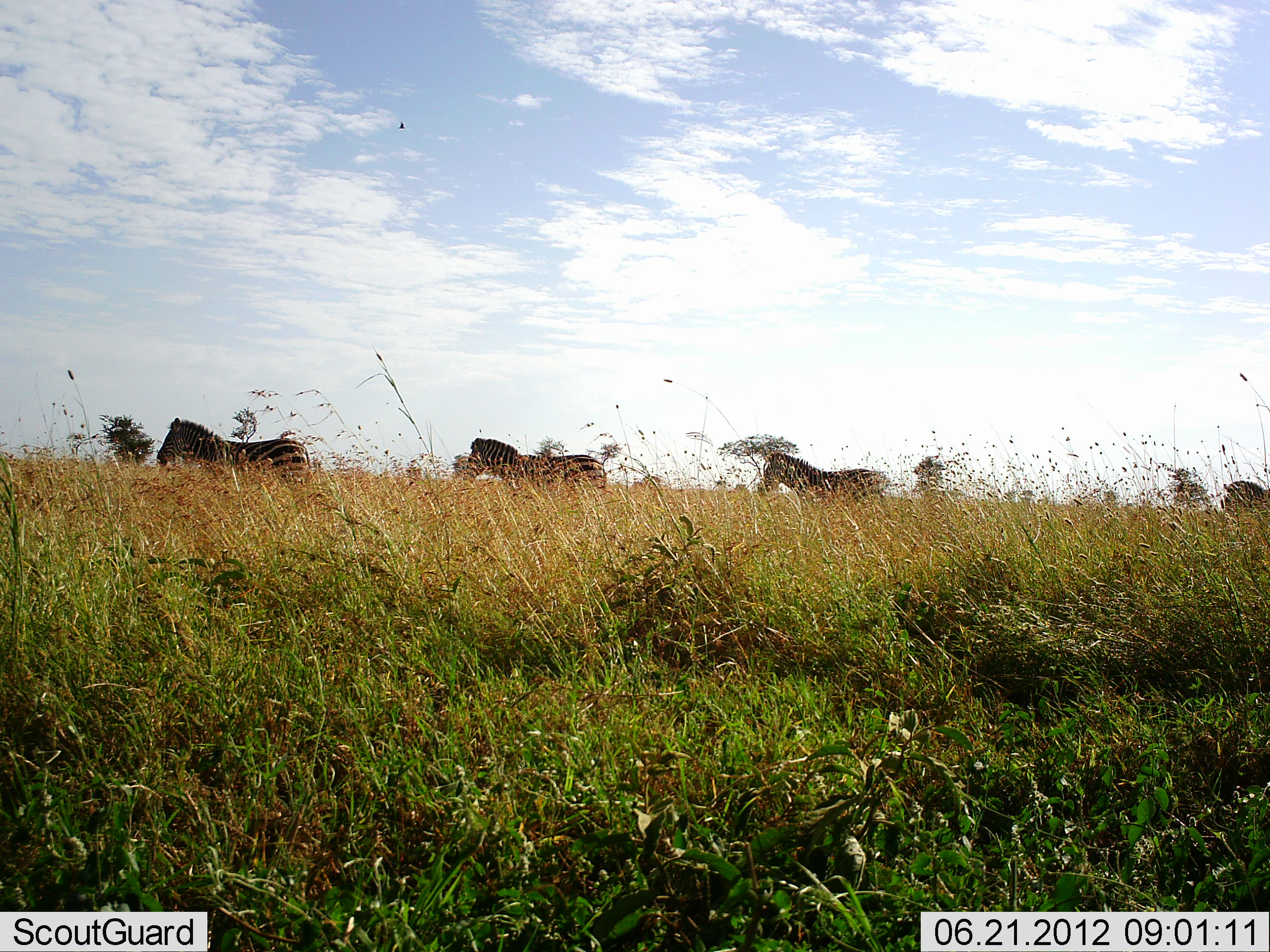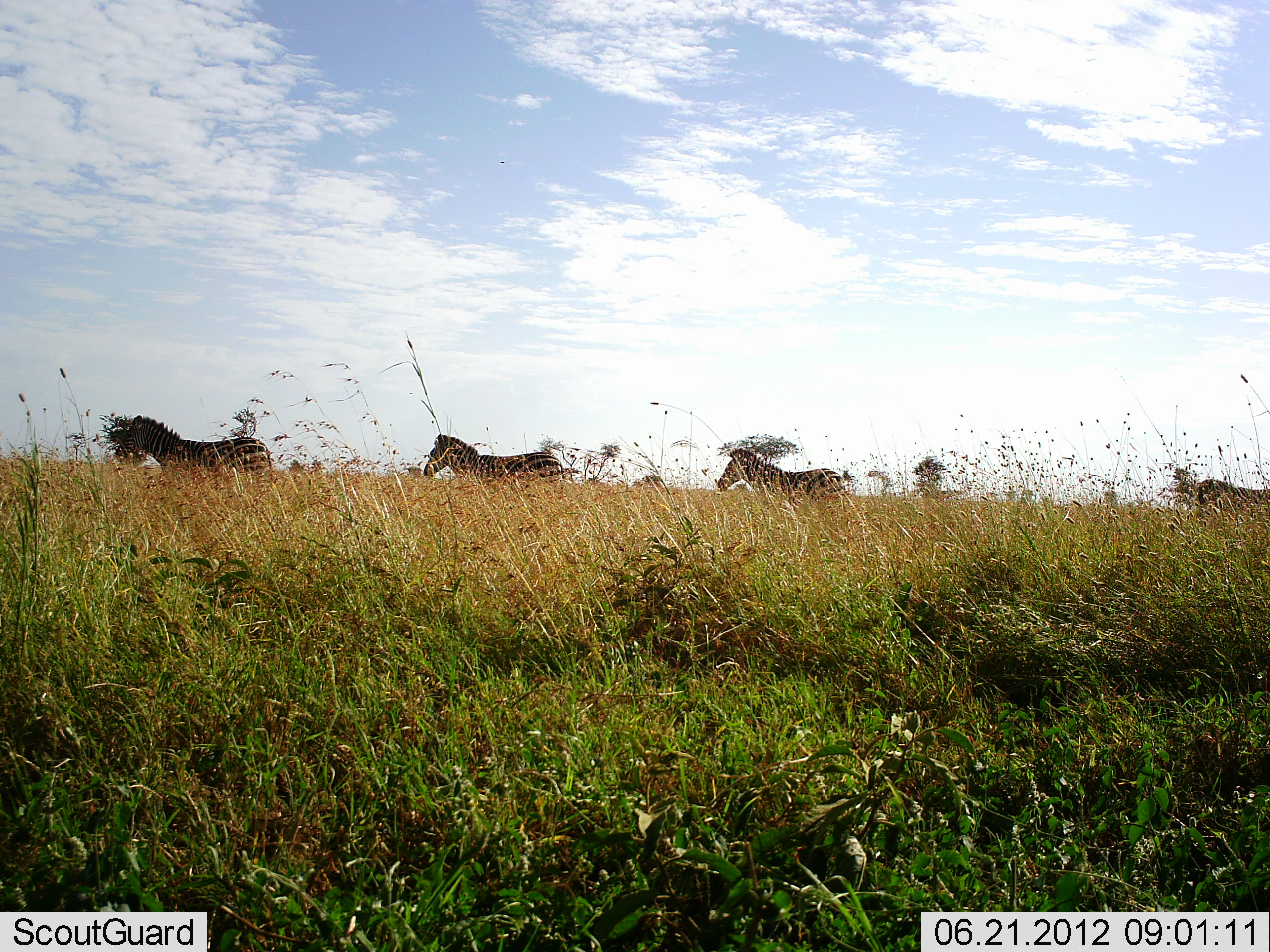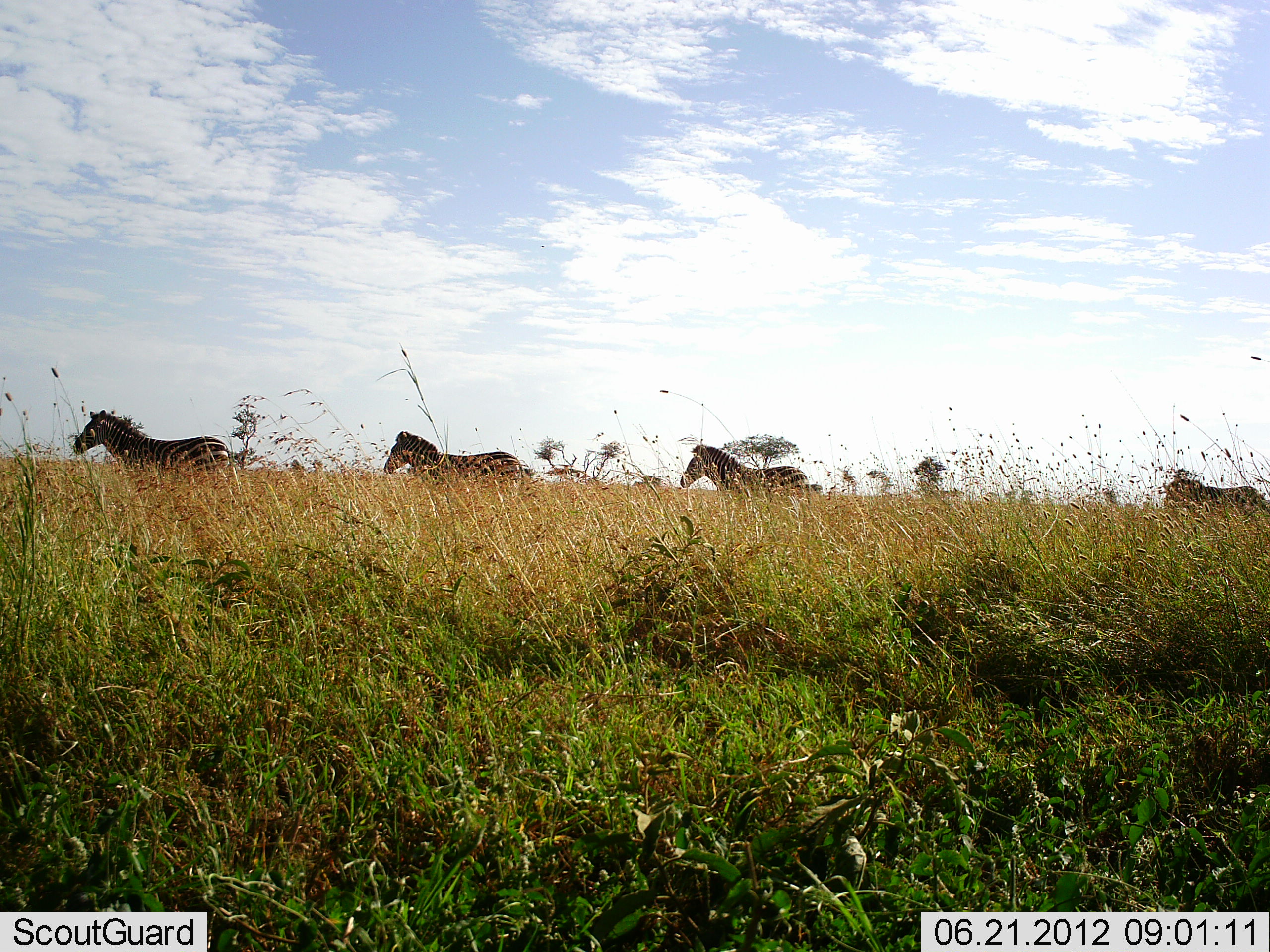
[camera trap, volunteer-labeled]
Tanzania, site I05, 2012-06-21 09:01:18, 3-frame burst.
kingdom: Animalia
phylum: Chordata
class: Mammalia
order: Perissodactyla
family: Equidae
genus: Equus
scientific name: Equus quagga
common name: plains zebra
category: zebra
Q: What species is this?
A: Zebra (plains zebra) (Equus quagga).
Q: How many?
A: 4.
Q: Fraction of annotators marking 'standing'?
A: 0%.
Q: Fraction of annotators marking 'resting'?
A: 0%.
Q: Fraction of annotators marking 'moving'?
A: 100%.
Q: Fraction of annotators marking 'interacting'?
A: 0%.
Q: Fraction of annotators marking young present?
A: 0%.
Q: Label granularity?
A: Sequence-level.